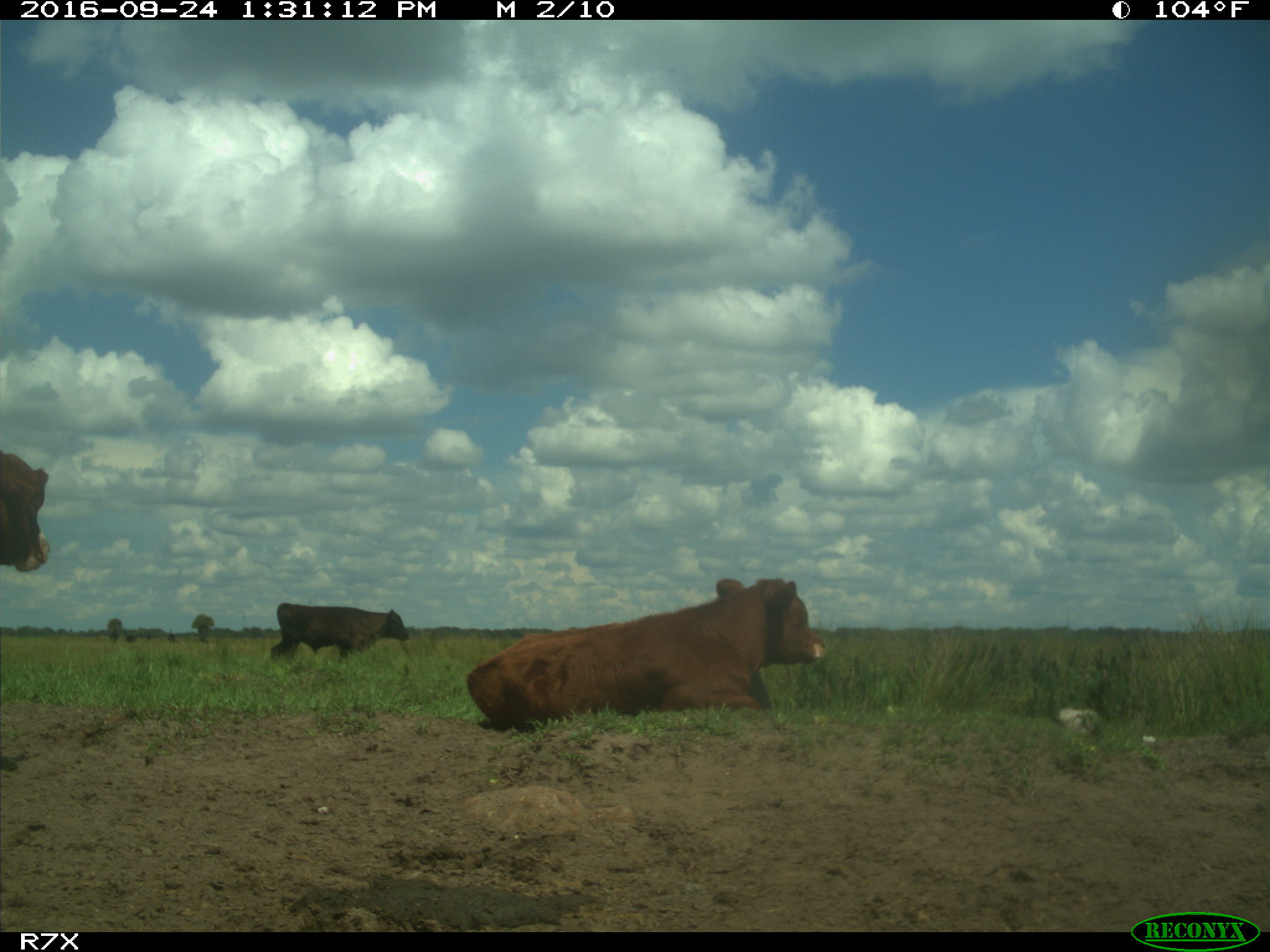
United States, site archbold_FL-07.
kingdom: Animalia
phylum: Chordata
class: Mammalia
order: Artiodactyla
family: Bovidae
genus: Bos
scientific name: Bos taurus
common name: domestic cow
Bos taurus (domestic cow).